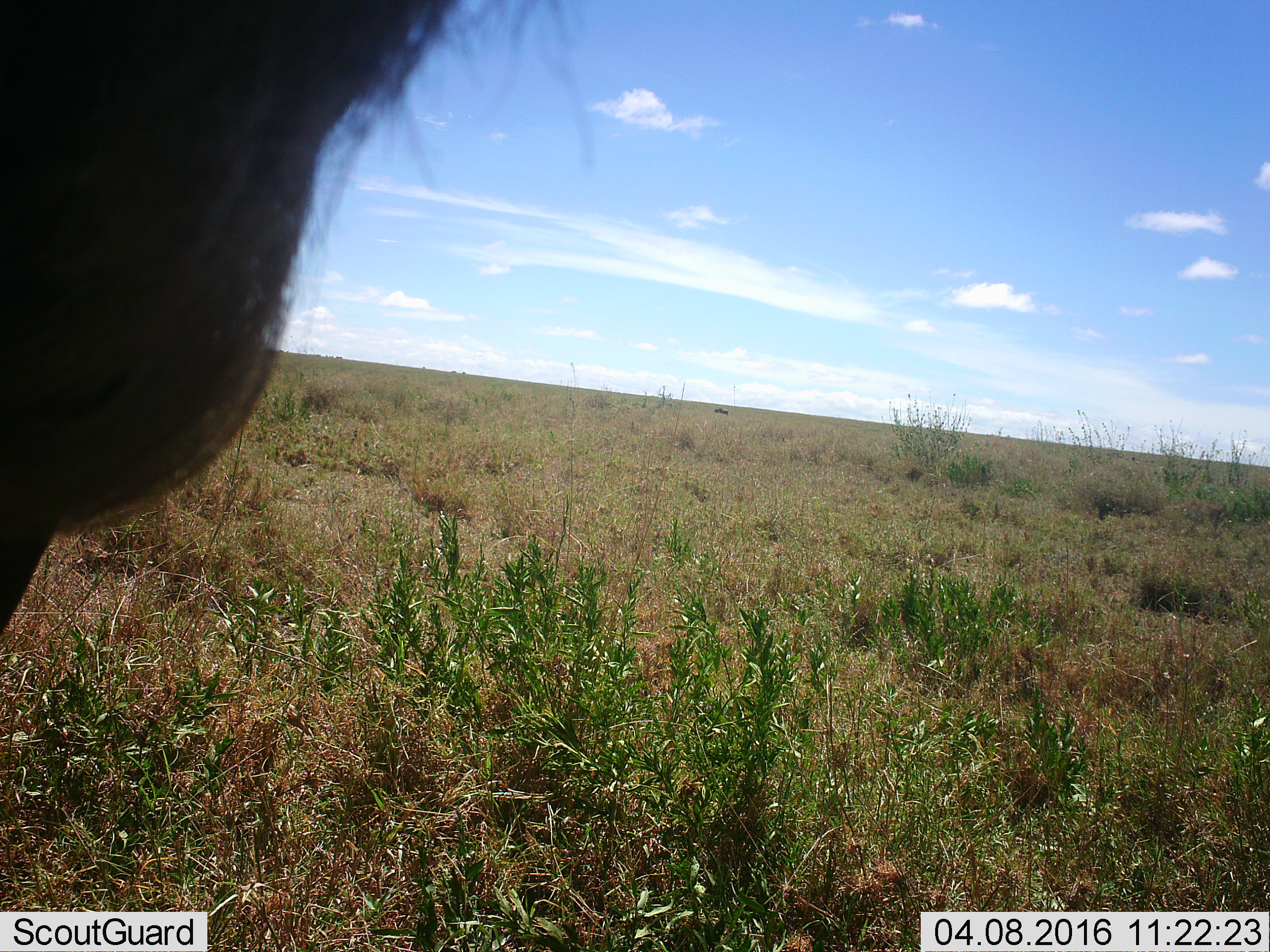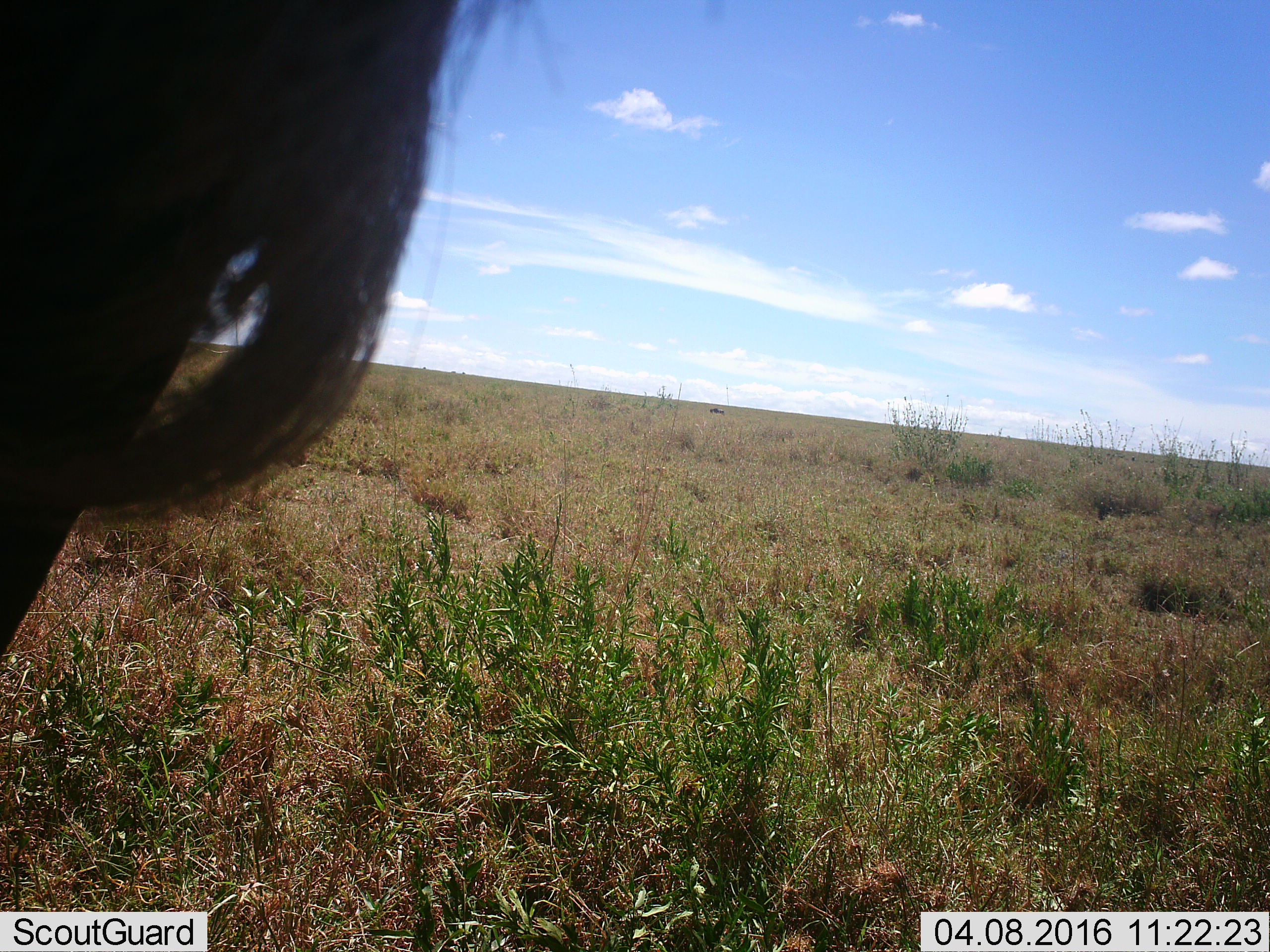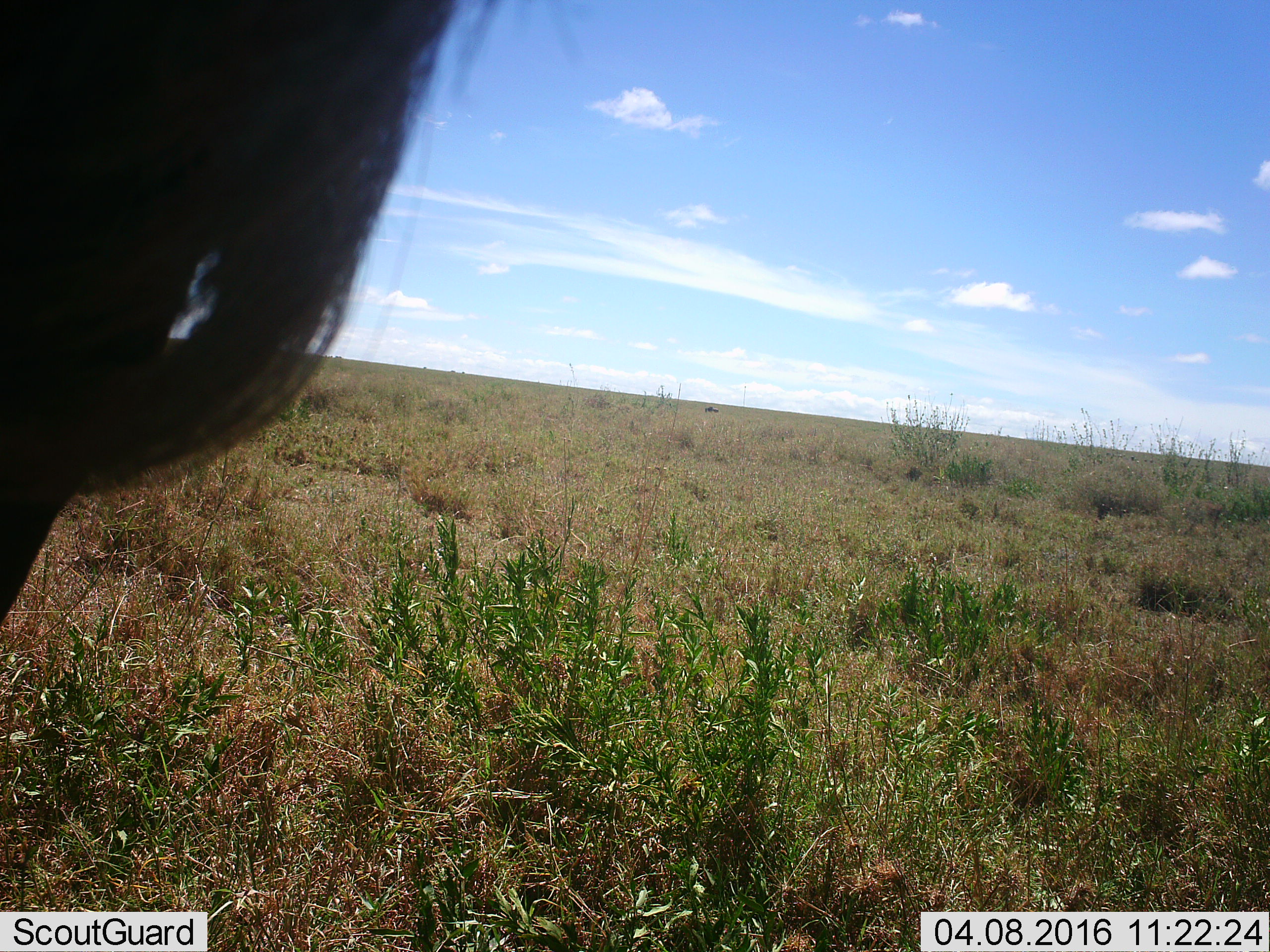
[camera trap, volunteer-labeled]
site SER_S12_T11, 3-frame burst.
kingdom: Animalia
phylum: Chordata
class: Mammalia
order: Artiodactyla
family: Bovidae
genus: Connochaetes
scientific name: Connochaetes taurinus taurinus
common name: blue wildebeest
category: wildebeestblue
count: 2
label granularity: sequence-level